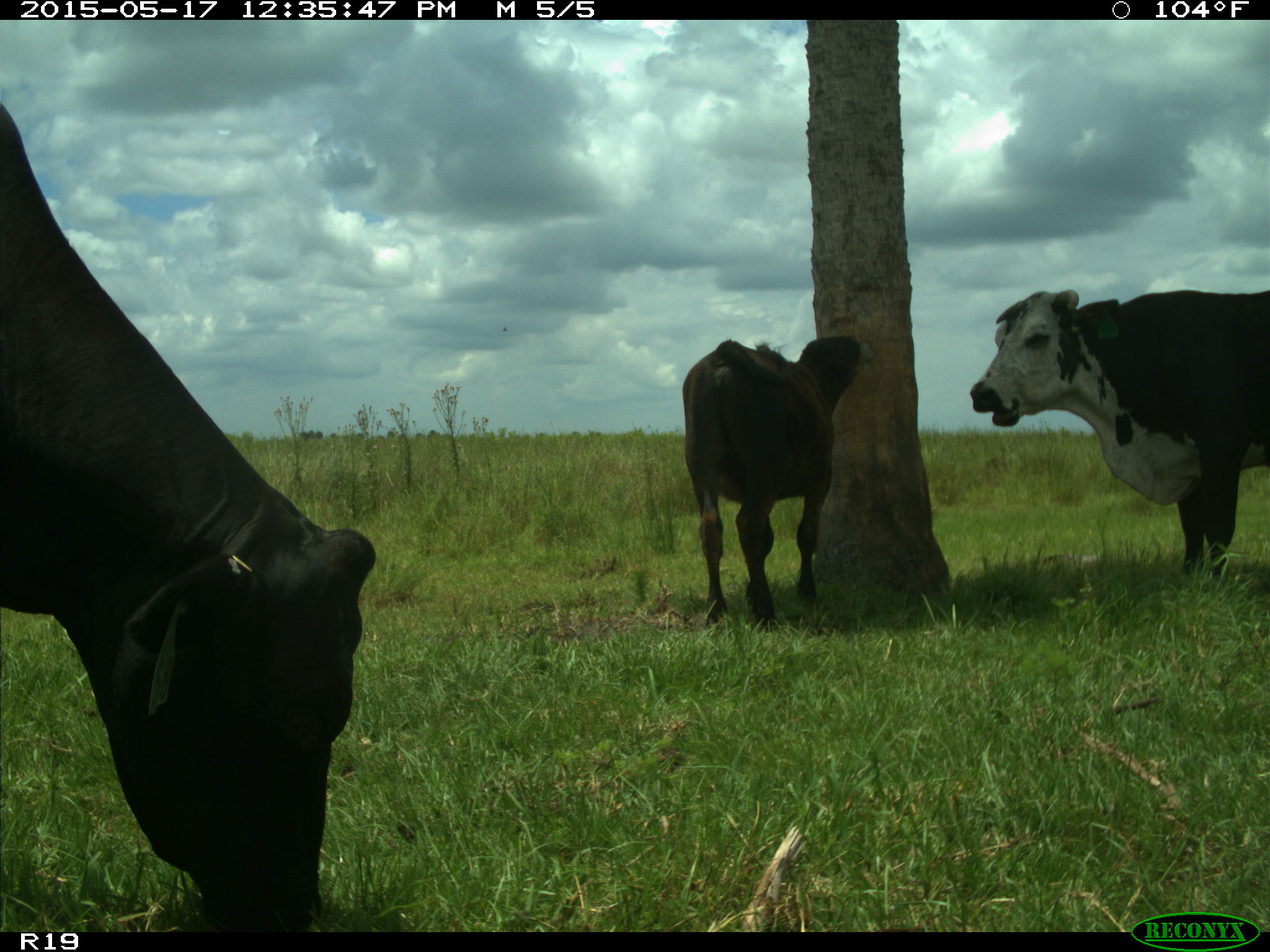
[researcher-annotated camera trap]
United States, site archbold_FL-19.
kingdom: Animalia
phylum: Chordata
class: Mammalia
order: Artiodactyla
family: Bovidae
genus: Bos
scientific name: Bos taurus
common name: domestic cow